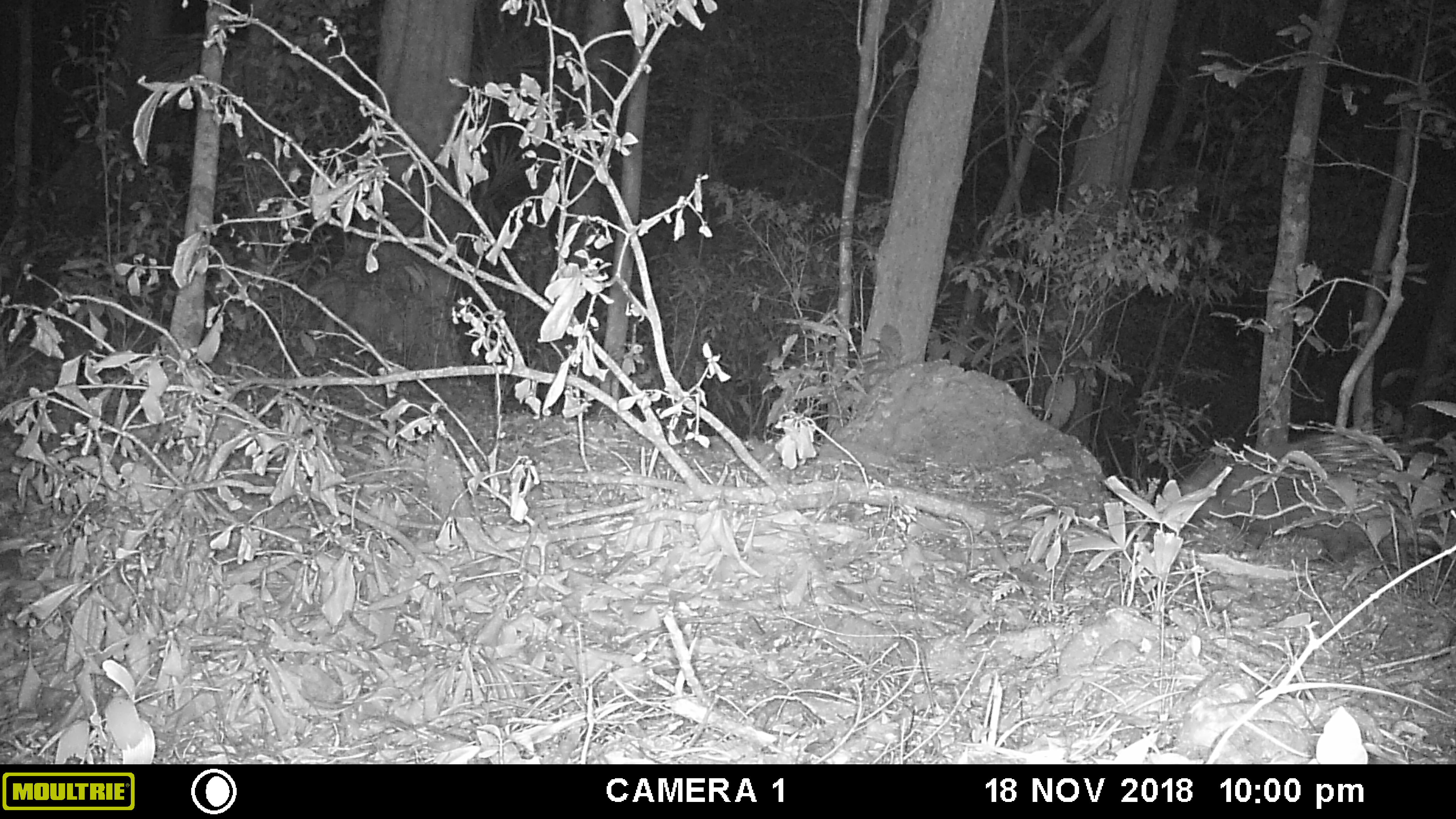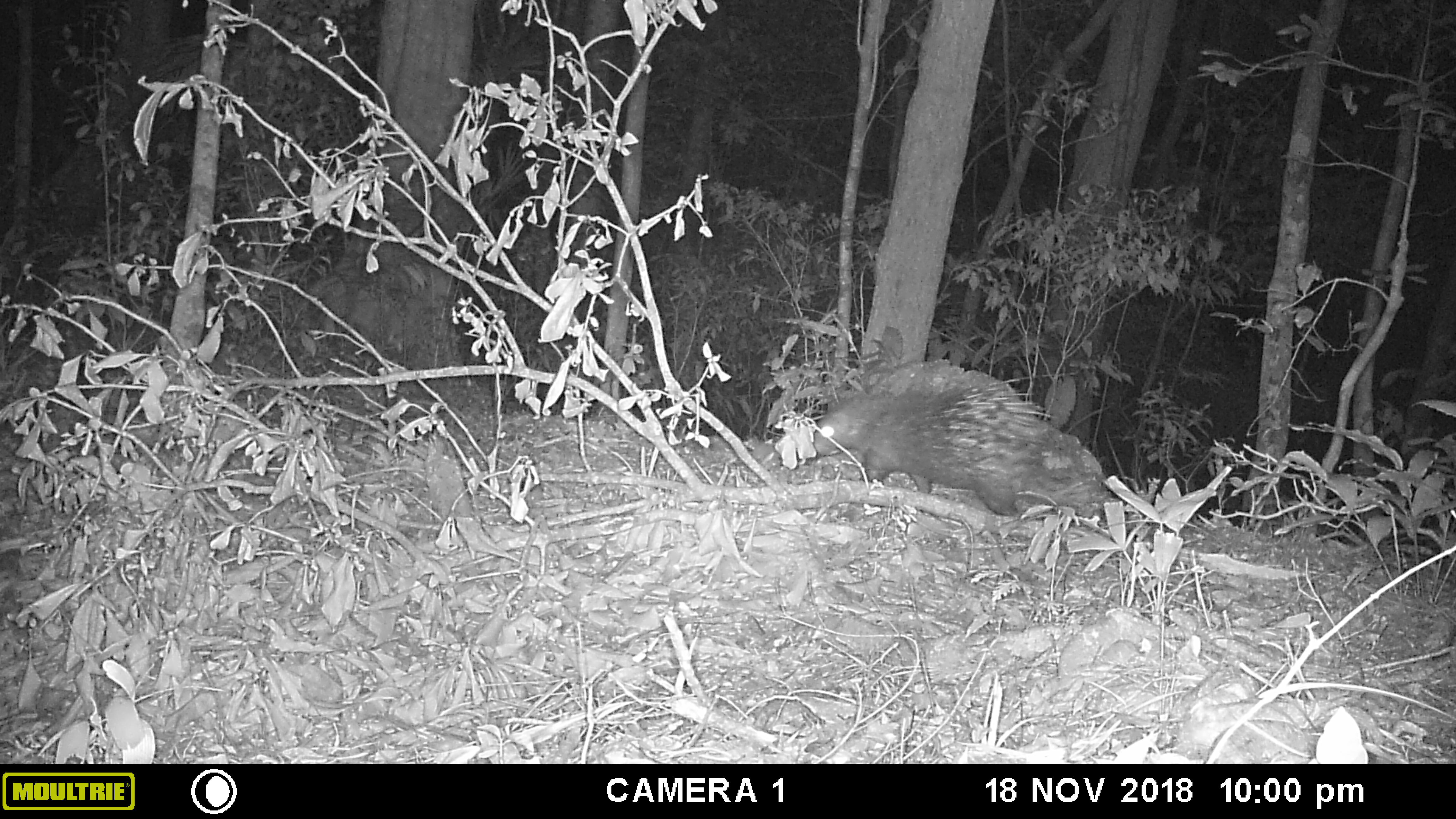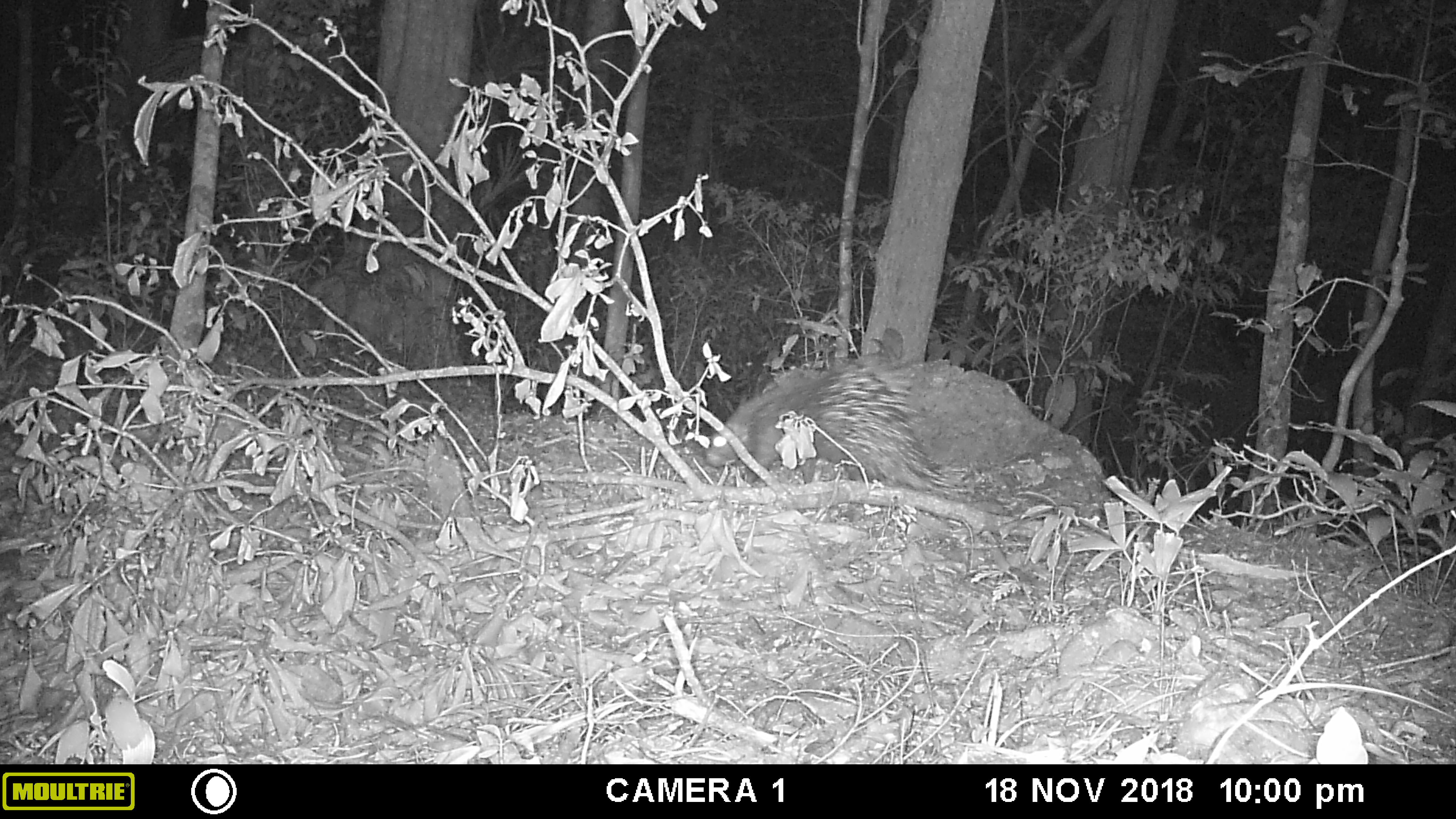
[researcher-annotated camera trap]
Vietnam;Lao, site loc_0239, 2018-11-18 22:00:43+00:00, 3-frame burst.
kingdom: Animalia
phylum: Chordata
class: Mammalia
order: Rodentia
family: Hystricidae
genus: Hystrix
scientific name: Hystrix brachyura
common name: malayan porcupine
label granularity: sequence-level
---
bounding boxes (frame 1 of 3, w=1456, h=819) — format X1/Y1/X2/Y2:
malayan porcupine: 1162/425/1425/574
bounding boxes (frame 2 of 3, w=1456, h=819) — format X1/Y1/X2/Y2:
malayan porcupine: 801/376/1060/518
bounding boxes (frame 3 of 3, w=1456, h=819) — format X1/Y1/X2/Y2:
malayan porcupine: 701/360/947/484